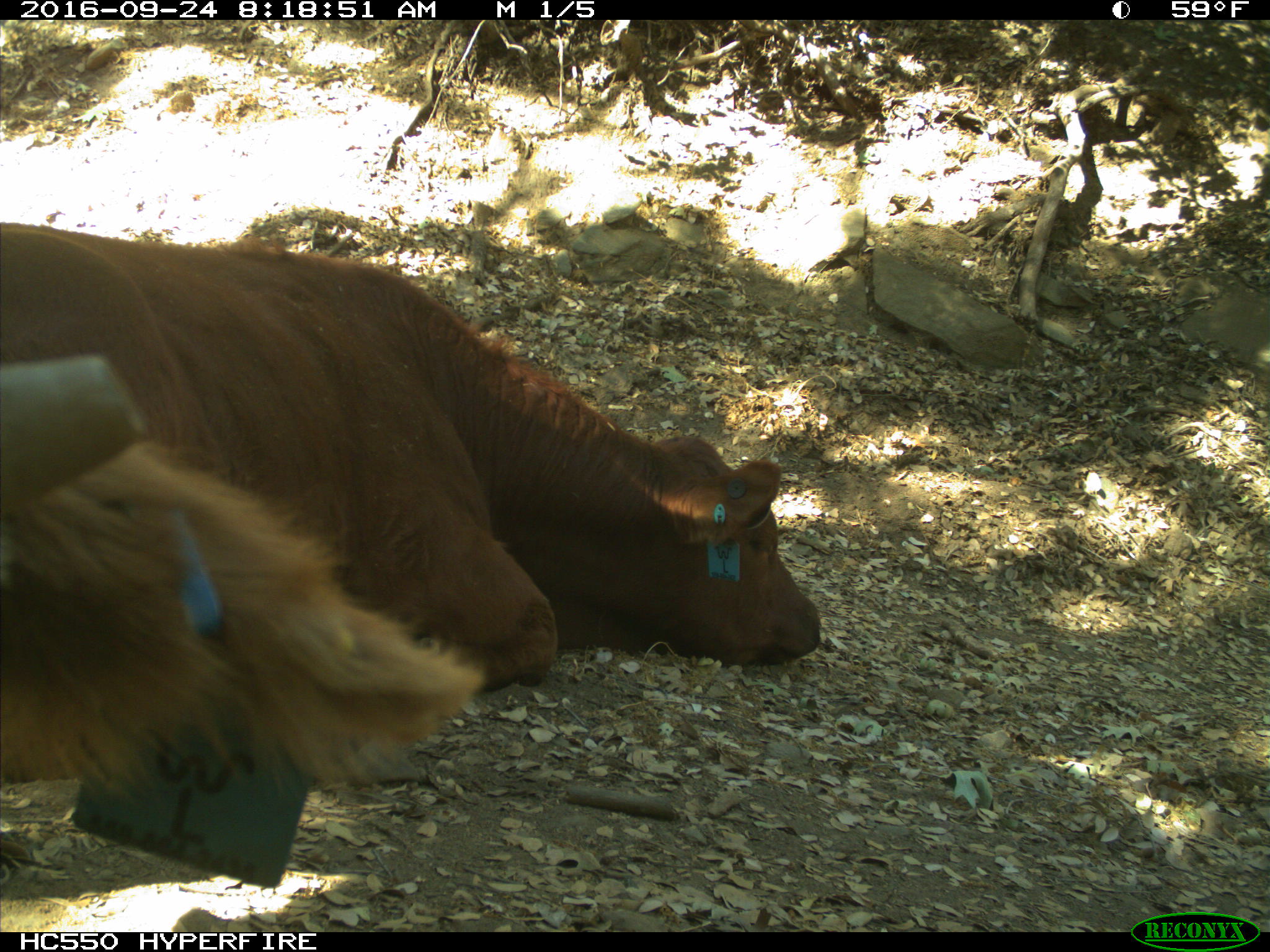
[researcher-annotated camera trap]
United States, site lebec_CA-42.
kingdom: Animalia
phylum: Chordata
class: Mammalia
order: Artiodactyla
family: Bovidae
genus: Bos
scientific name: Bos taurus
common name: domestic cow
Bos taurus (domestic cow).